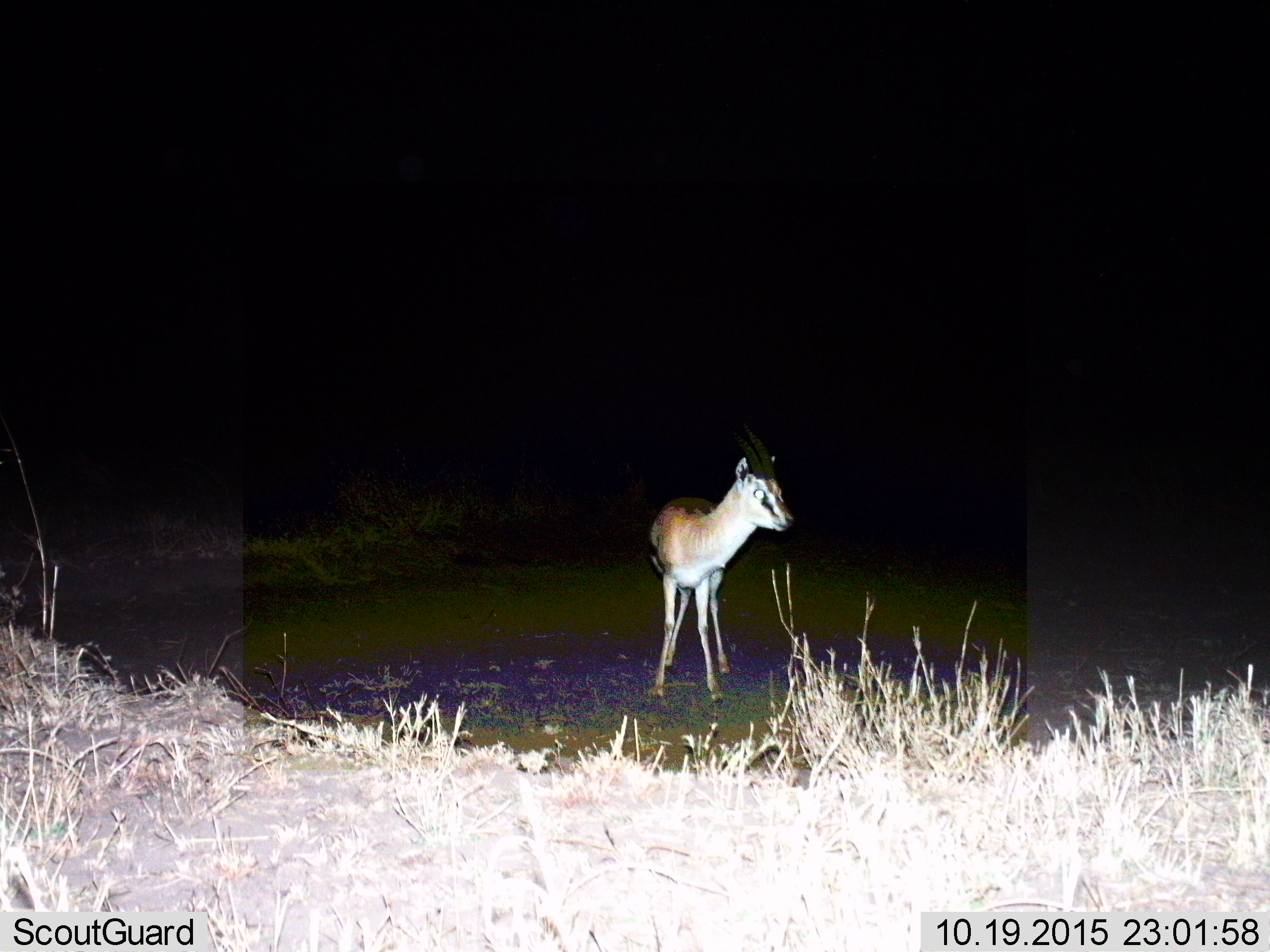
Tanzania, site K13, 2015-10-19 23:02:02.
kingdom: Animalia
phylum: Chordata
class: Mammalia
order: Artiodactyla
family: Bovidae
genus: Eudorcas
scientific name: Eudorcas thomsonii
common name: thomson's gazelle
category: gazellethomsons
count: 1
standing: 100%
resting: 0%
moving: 0%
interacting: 0%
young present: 0%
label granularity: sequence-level